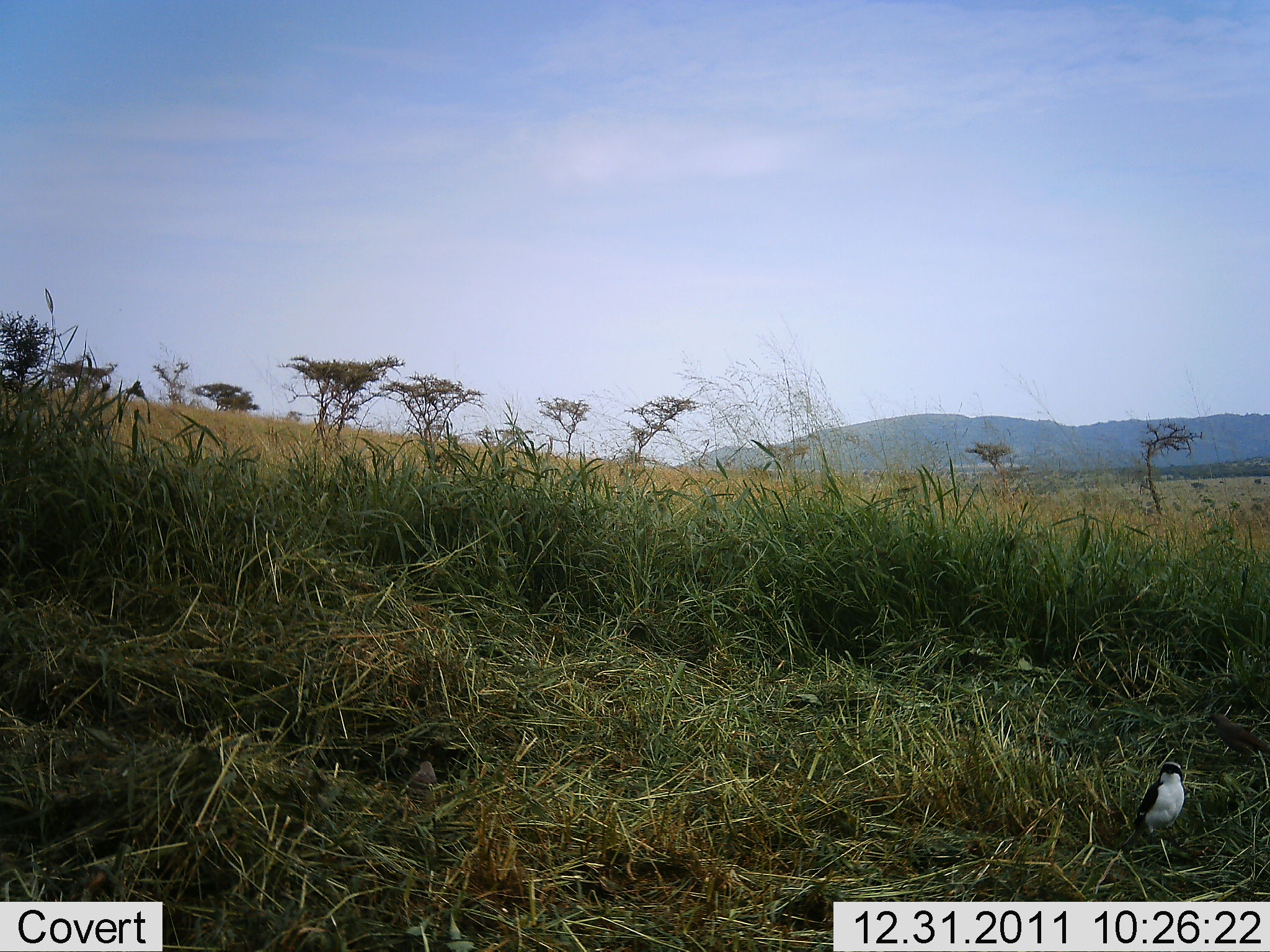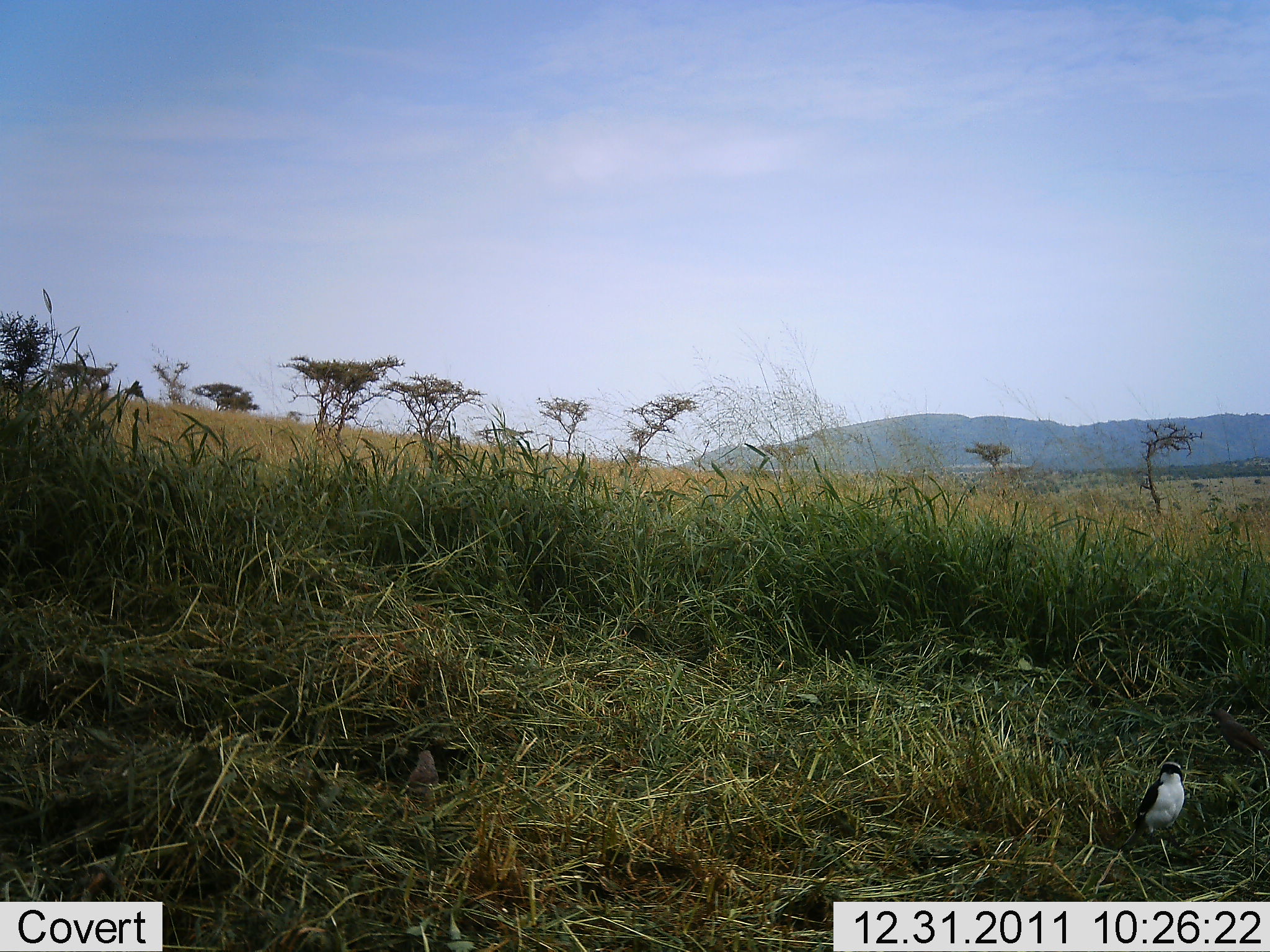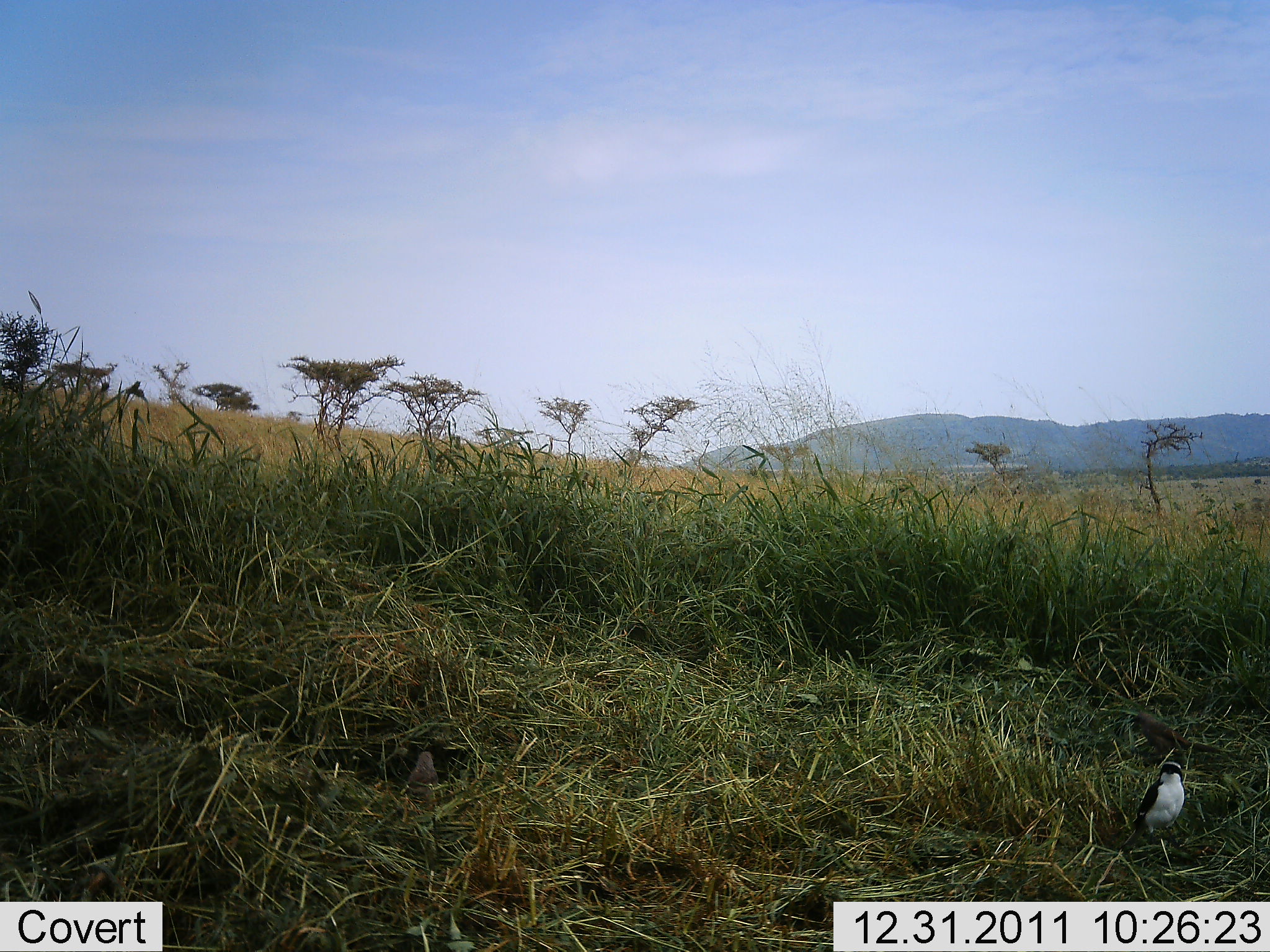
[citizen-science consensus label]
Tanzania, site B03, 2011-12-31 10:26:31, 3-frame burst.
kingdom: Animalia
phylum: Chordata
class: Aves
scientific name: Aves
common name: bird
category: otherbird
Otherbird (bird) (Aves), count 3. Behavior (volunteer vote fractions): standing 90%, resting 5%, moving 52%, interacting 0%. Young present (vote fraction): 0%. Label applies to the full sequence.